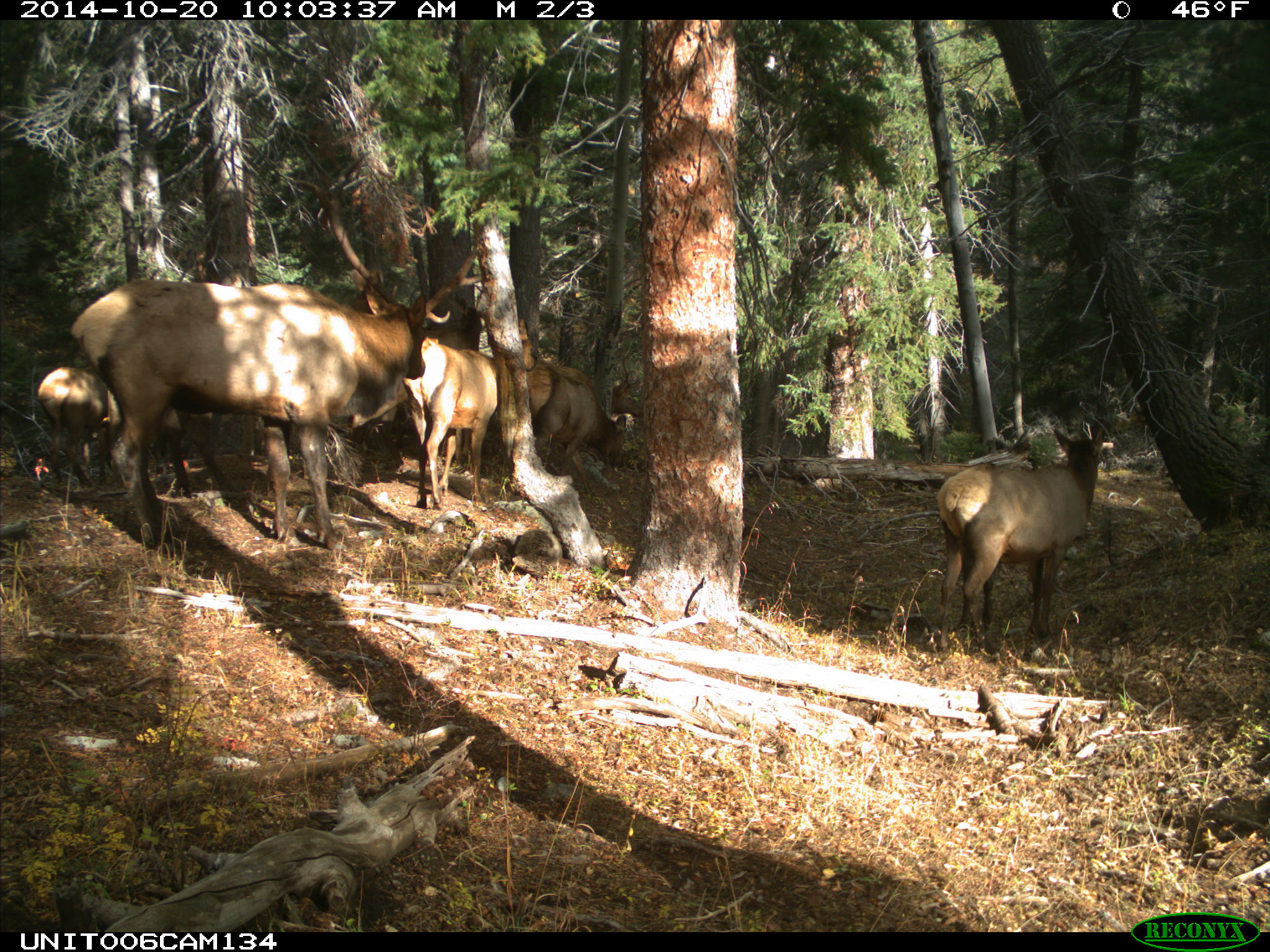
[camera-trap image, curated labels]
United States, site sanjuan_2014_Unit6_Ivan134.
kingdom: Animalia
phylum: Chordata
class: Mammalia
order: Artiodactyla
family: Cervidae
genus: Cervus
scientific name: Cervus elaphus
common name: red deer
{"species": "Cervus elaphus (red deer)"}